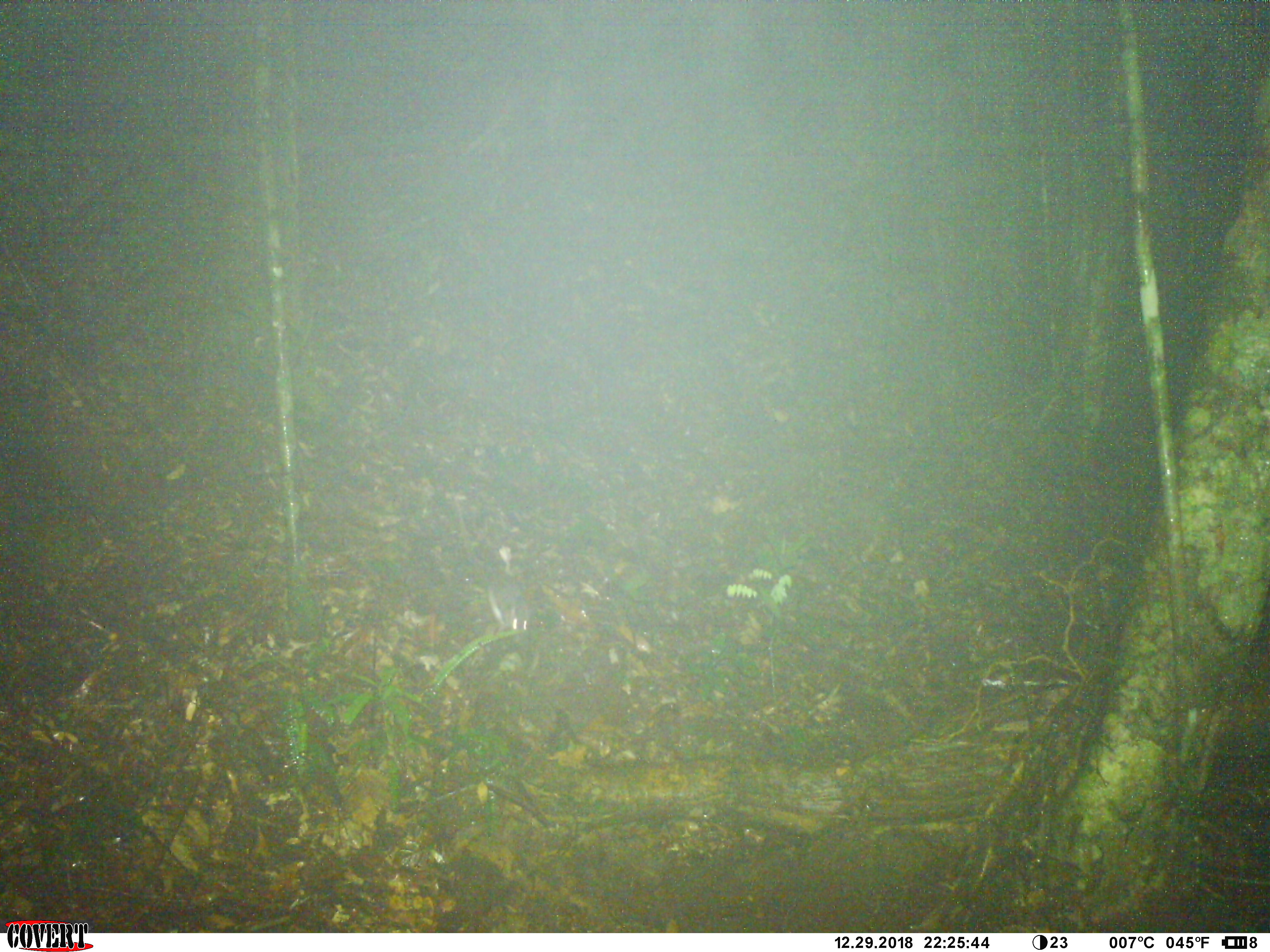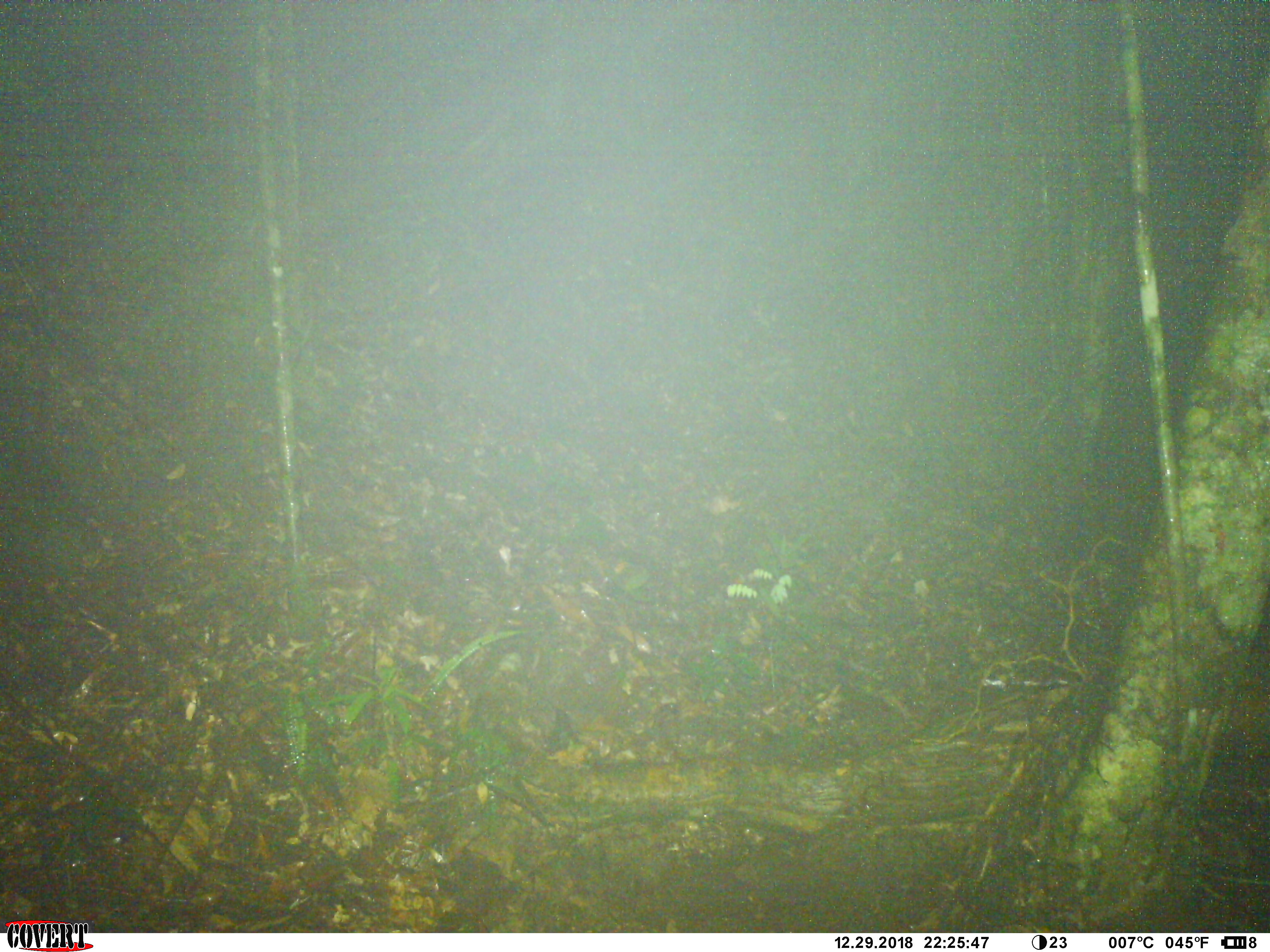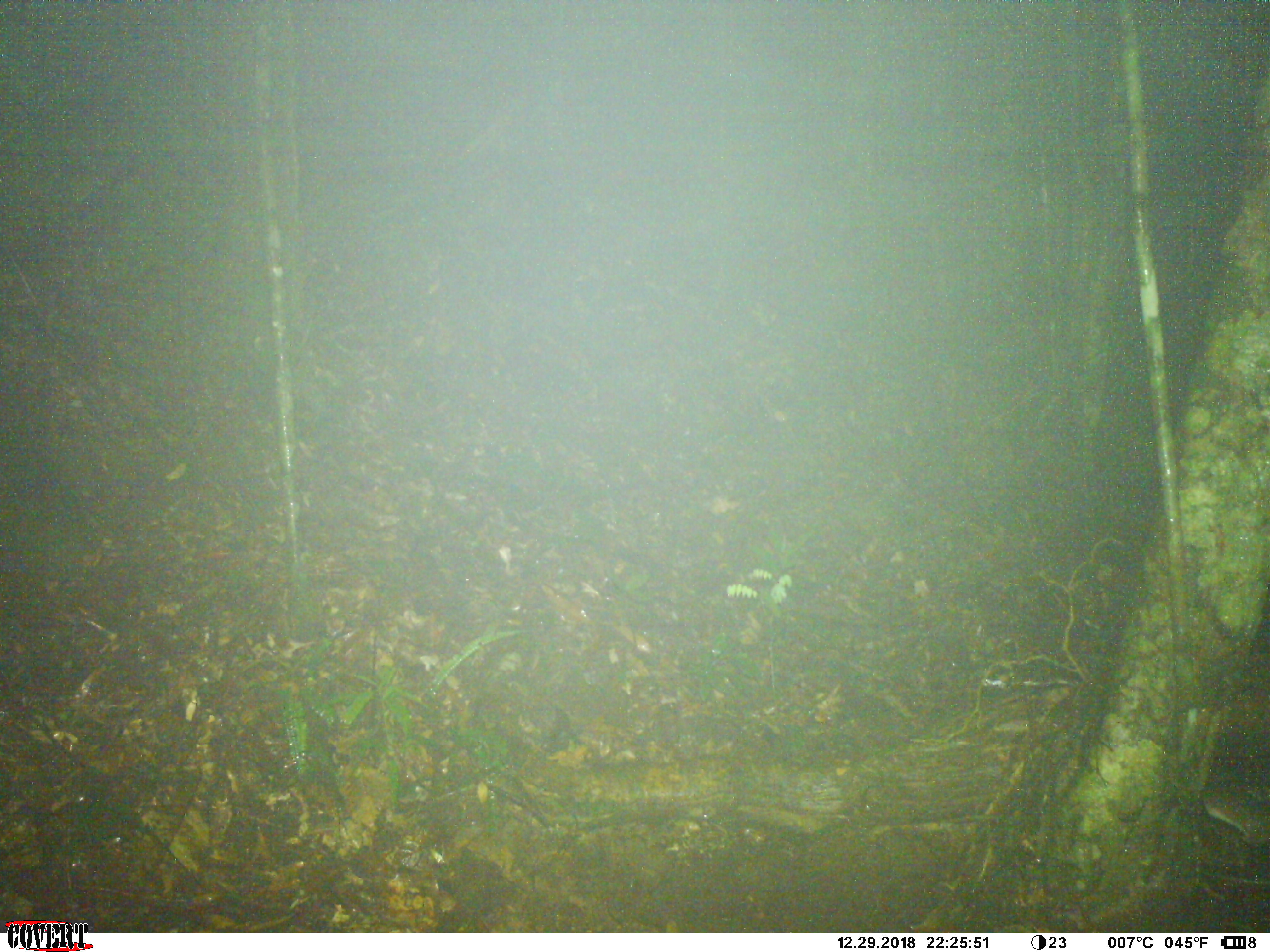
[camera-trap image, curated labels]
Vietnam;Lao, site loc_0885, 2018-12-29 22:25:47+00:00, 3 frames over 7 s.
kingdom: Animalia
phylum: Chordata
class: Mammalia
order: Rodentia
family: Muridae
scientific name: Muridae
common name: old-world mice and rats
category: unidentified murid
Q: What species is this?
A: Unidentified murid (old-world mice and rats) (Muridae).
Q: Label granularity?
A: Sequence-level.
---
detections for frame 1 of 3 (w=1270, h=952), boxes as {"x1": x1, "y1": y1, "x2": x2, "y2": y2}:
unidentified murid: {"x1": 446, "y1": 486, "x2": 538, "y2": 649}